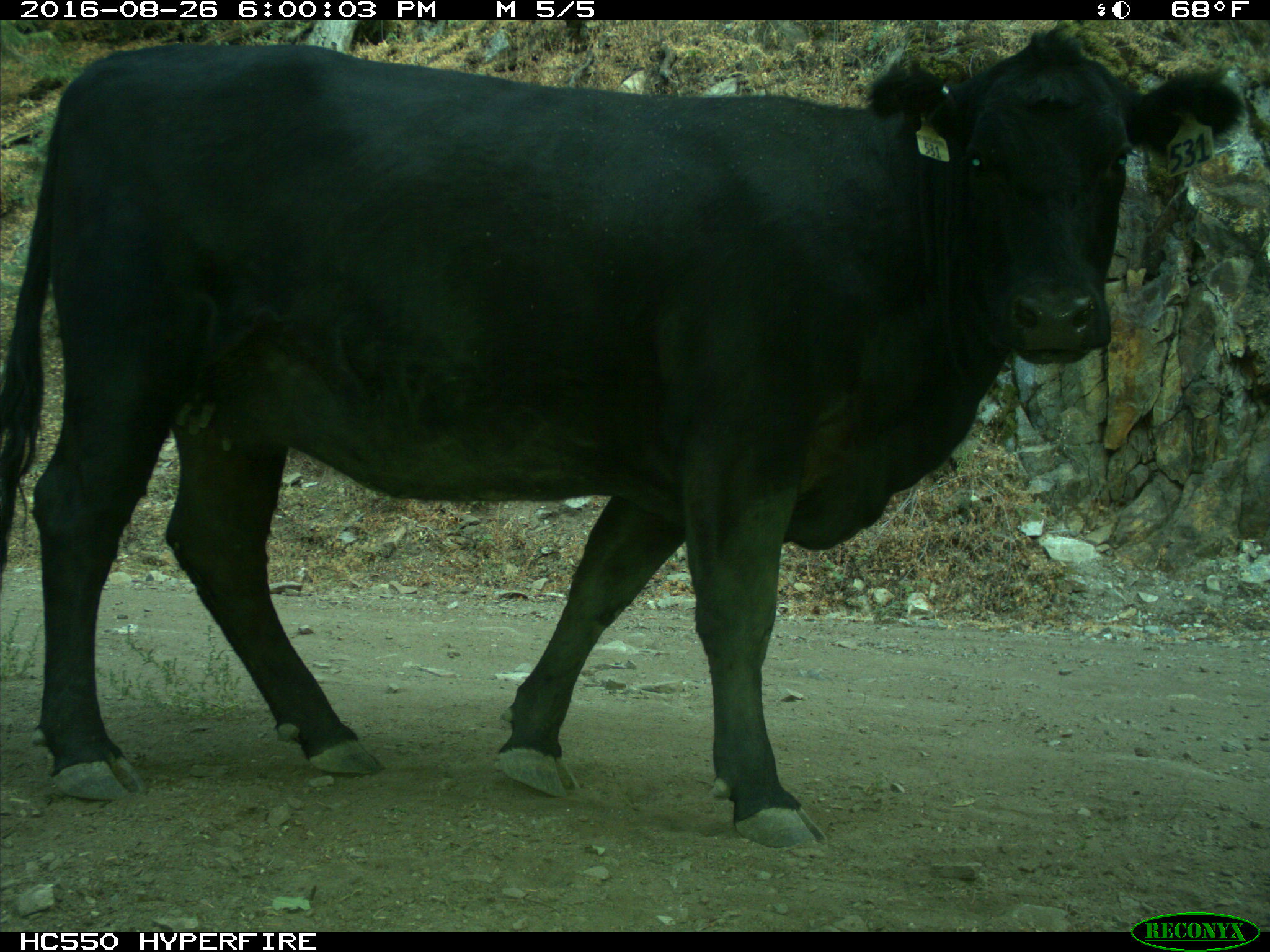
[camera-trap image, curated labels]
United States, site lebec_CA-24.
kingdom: Animalia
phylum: Chordata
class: Mammalia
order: Artiodactyla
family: Bovidae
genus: Bos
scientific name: Bos taurus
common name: domestic cow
Bos taurus (domestic cow).